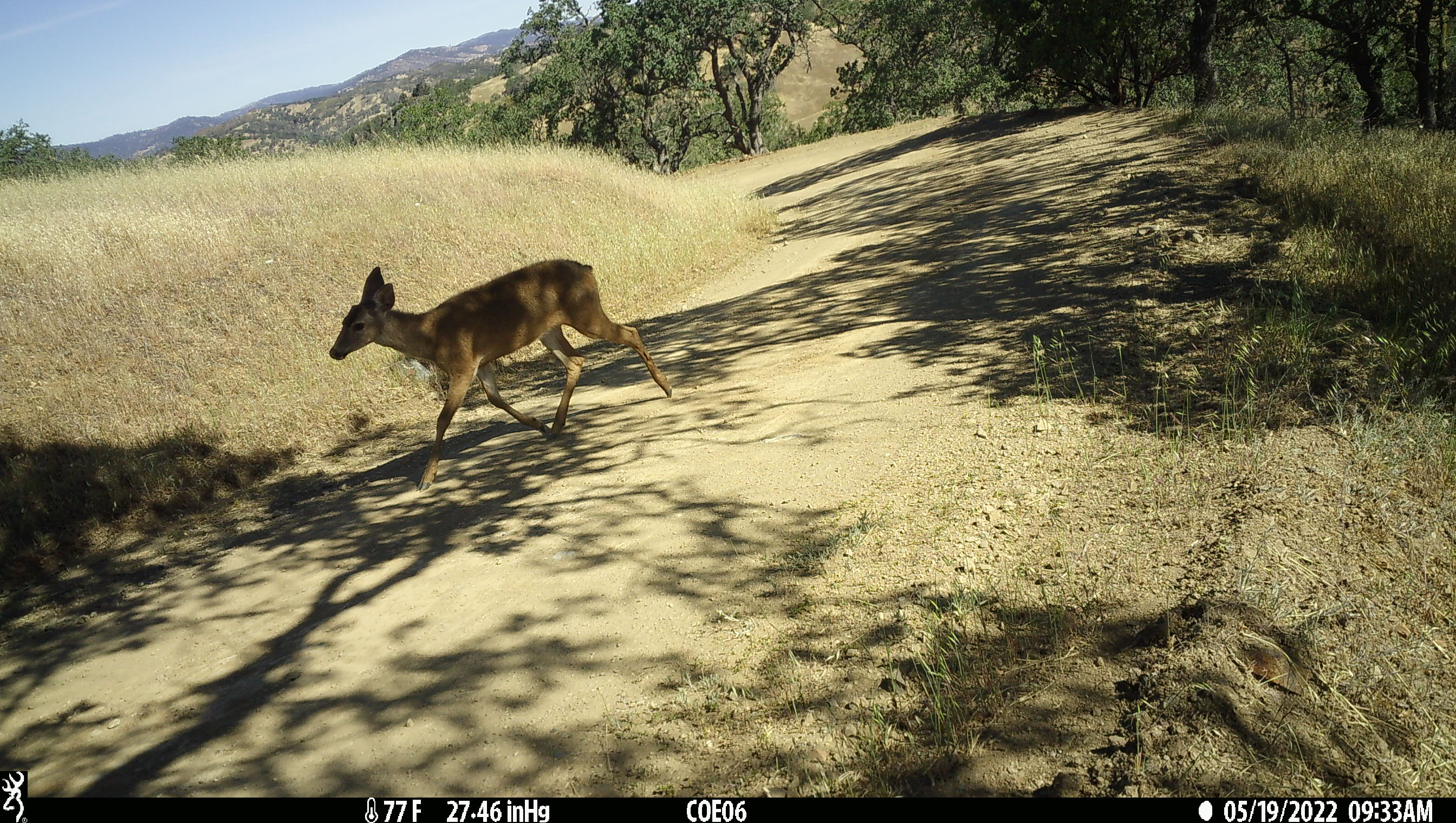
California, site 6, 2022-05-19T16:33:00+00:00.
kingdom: Animalia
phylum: Chordata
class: Mammalia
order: Artiodactyla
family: Cervidae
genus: Odocoileus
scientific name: Odocoileus hemionus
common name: mule deer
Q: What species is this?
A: Mule deer (Odocoileus hemionus).